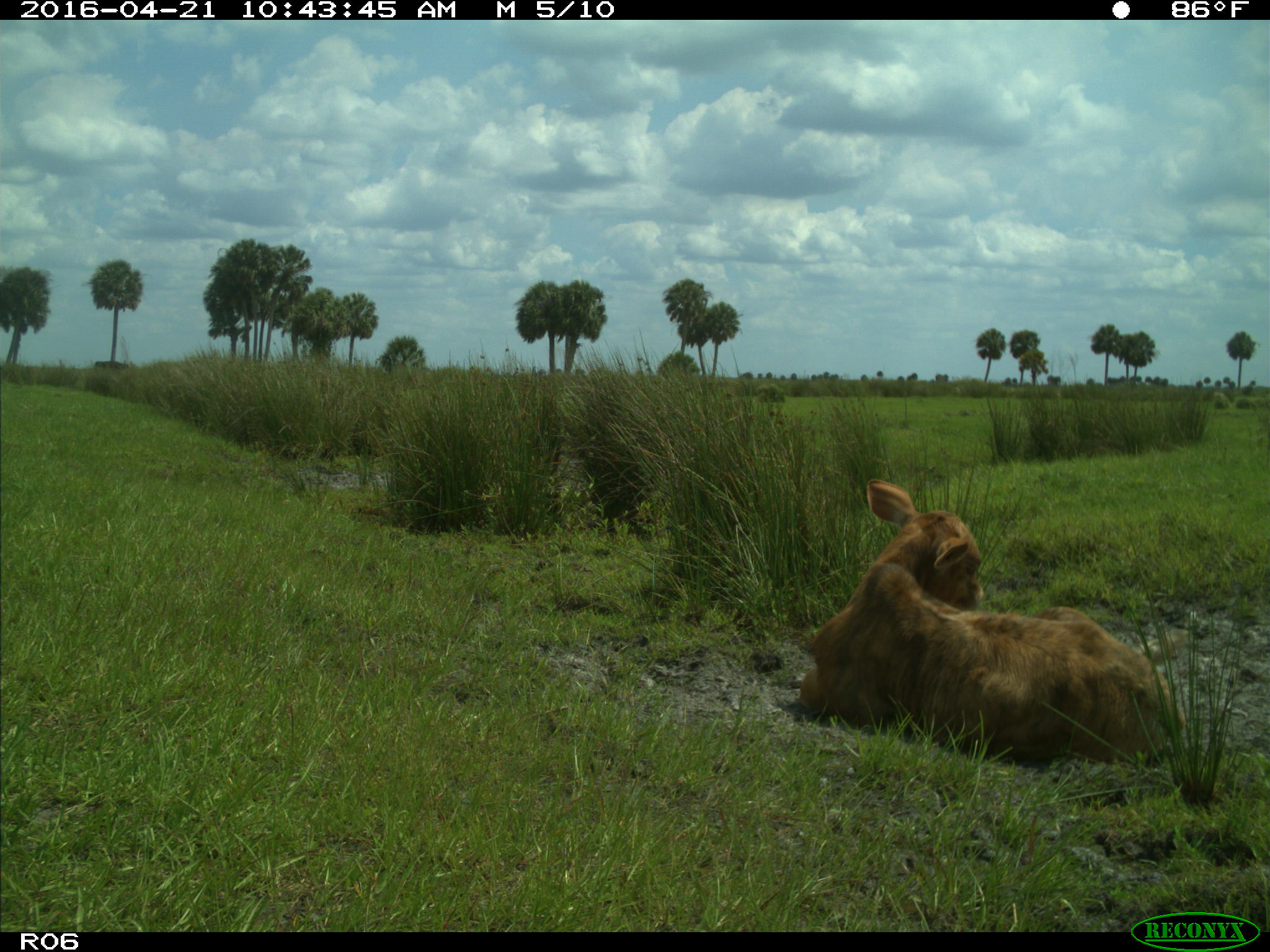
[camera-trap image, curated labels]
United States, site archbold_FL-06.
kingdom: Animalia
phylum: Chordata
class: Mammalia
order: Artiodactyla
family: Bovidae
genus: Bos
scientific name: Bos taurus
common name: domestic cow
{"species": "Bos taurus (domestic cow)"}